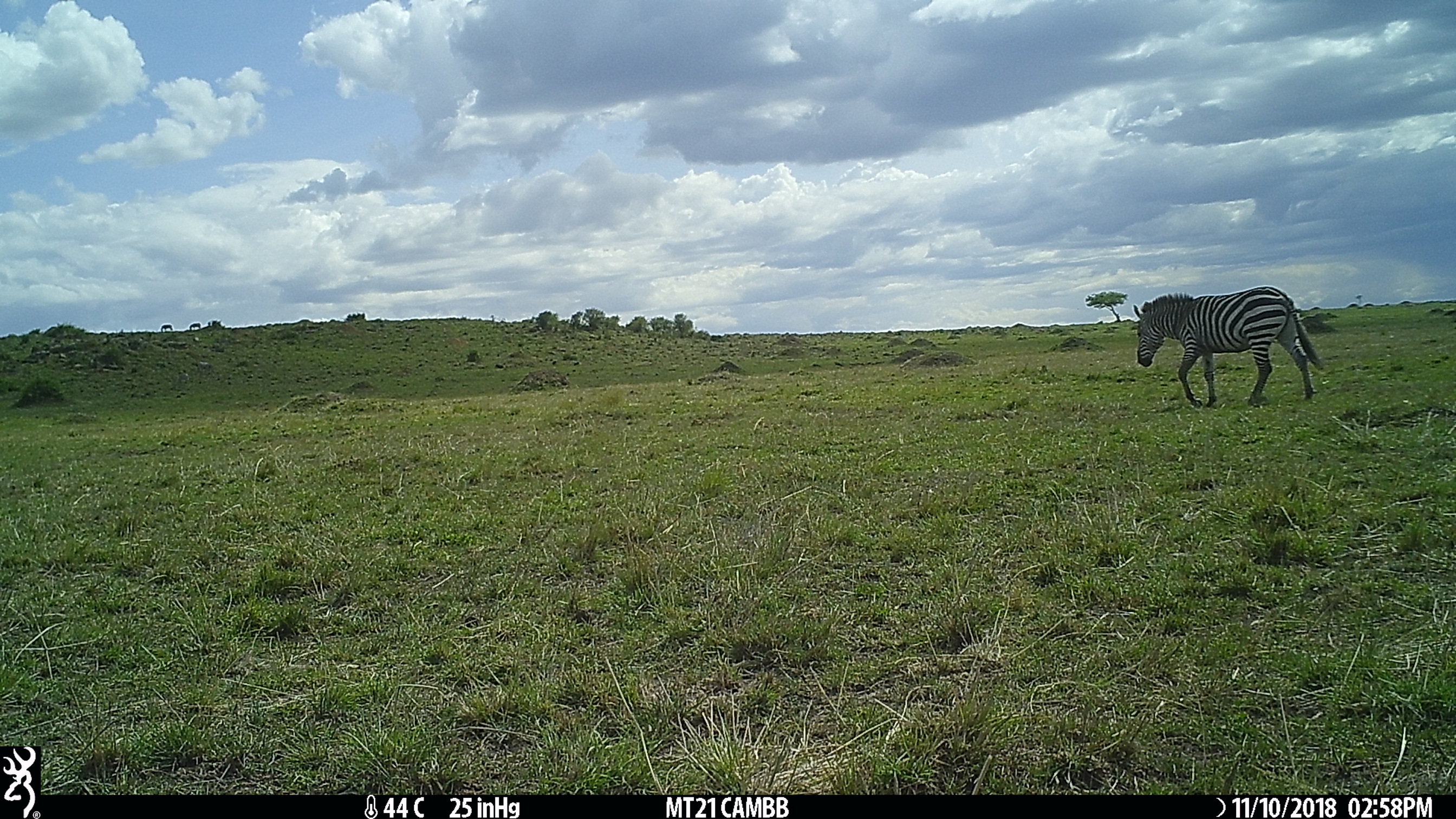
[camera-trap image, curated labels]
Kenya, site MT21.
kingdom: Animalia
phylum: Chordata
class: Mammalia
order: Perissodactyla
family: Equidae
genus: Equus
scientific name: Equus quagga burchellii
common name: burchell's zebra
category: zebra